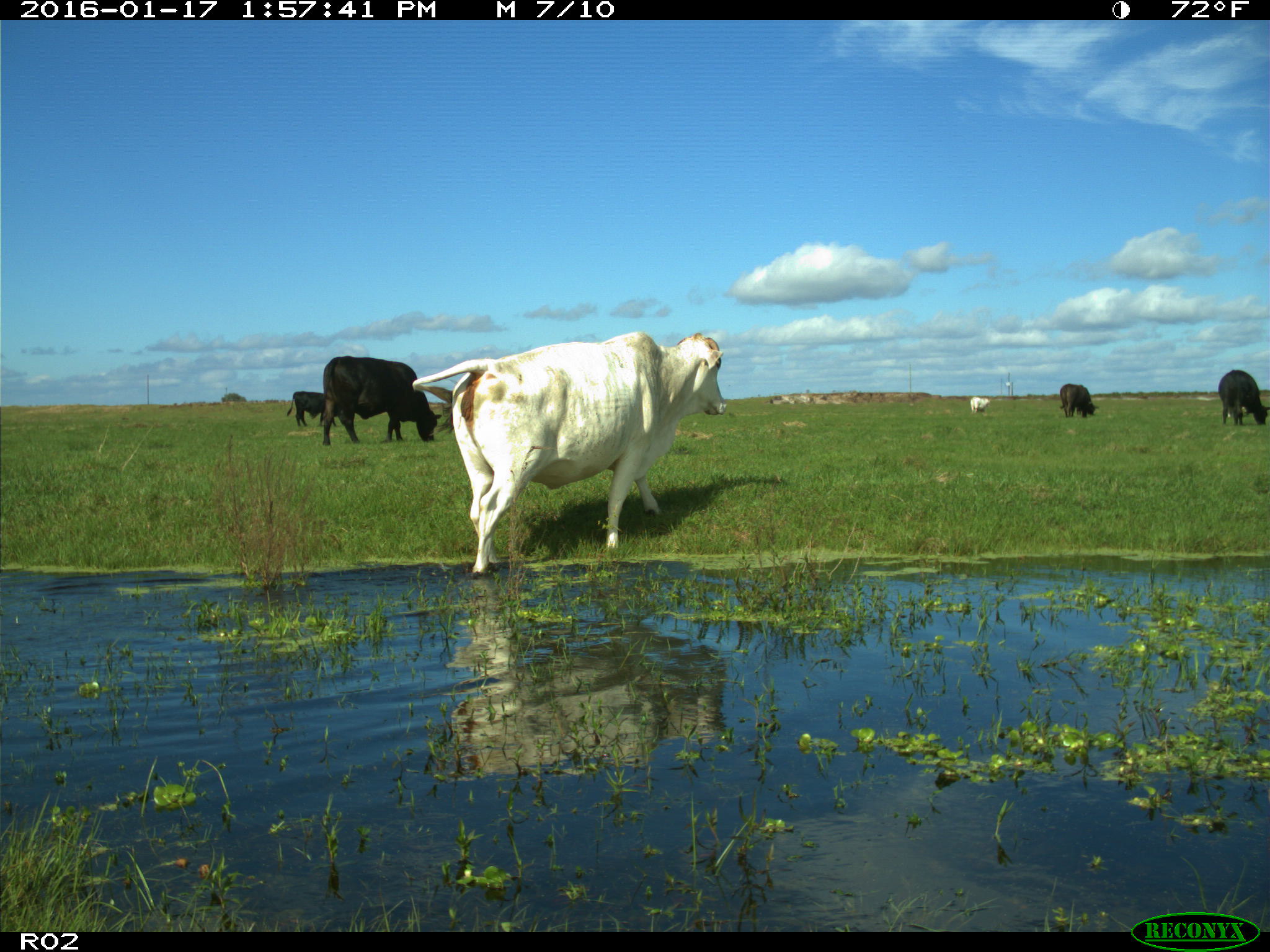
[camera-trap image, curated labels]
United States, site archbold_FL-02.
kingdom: Animalia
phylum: Chordata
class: Mammalia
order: Artiodactyla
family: Bovidae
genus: Bos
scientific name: Bos taurus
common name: domestic cow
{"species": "Bos taurus (domestic cow)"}